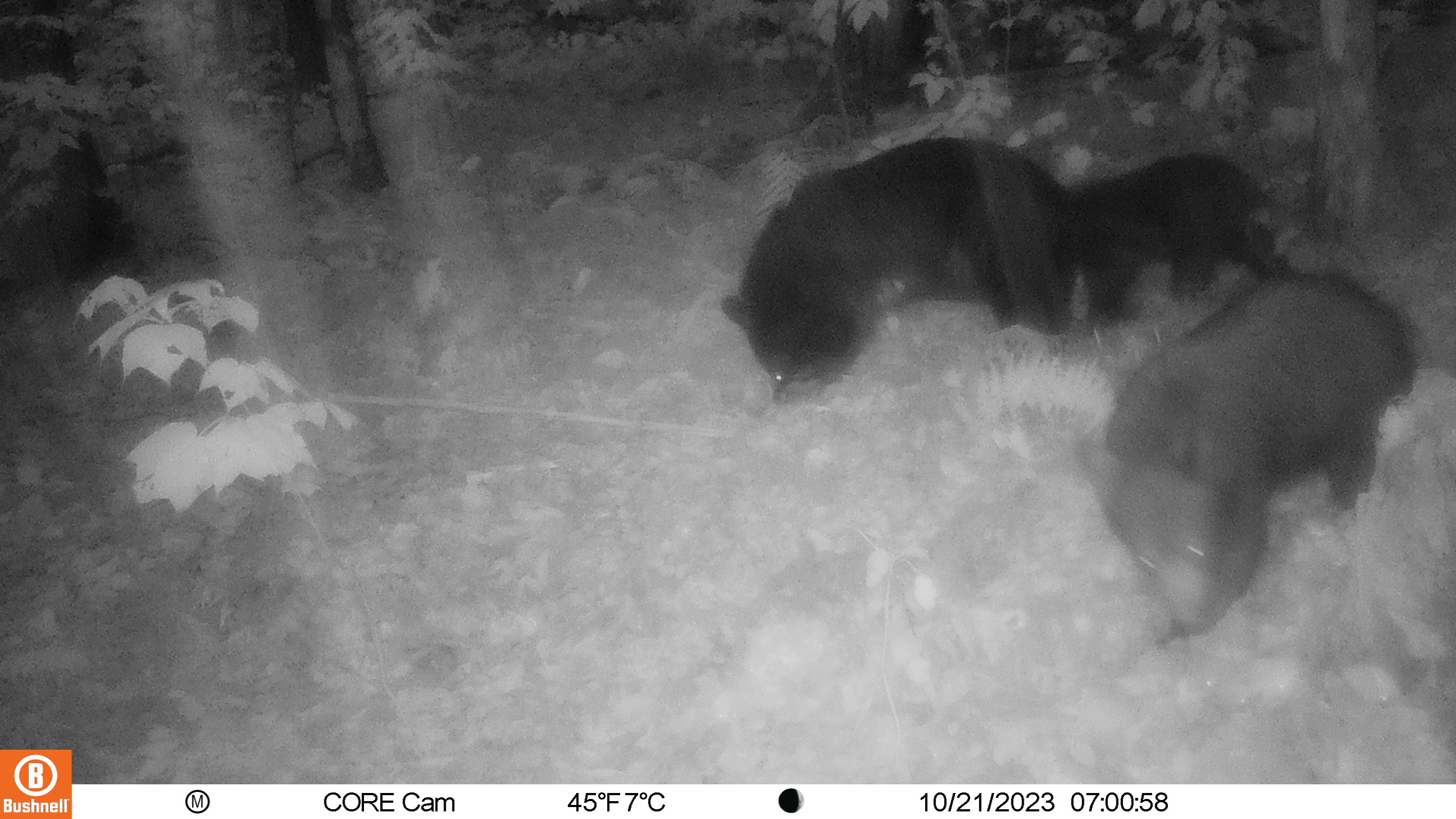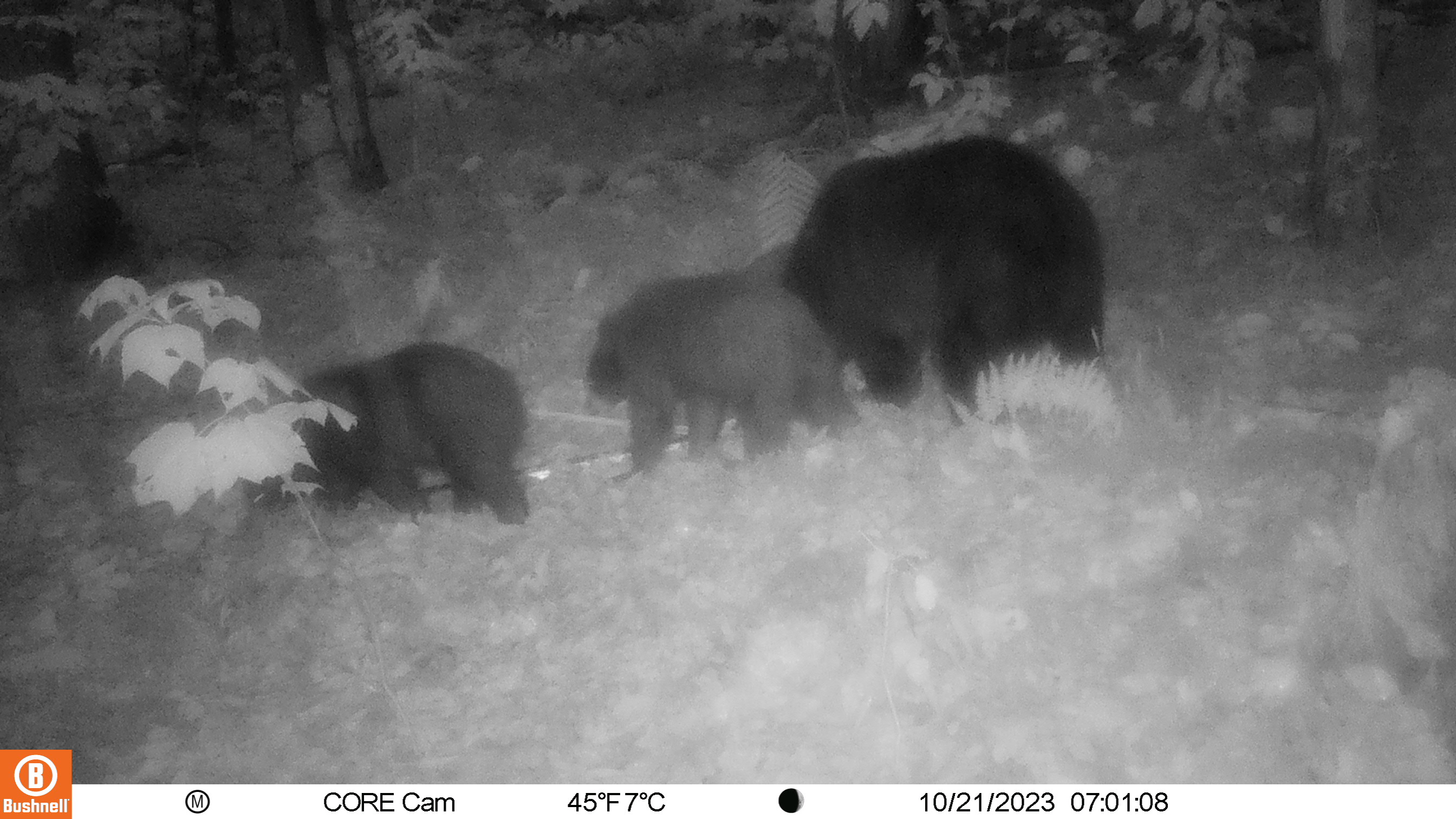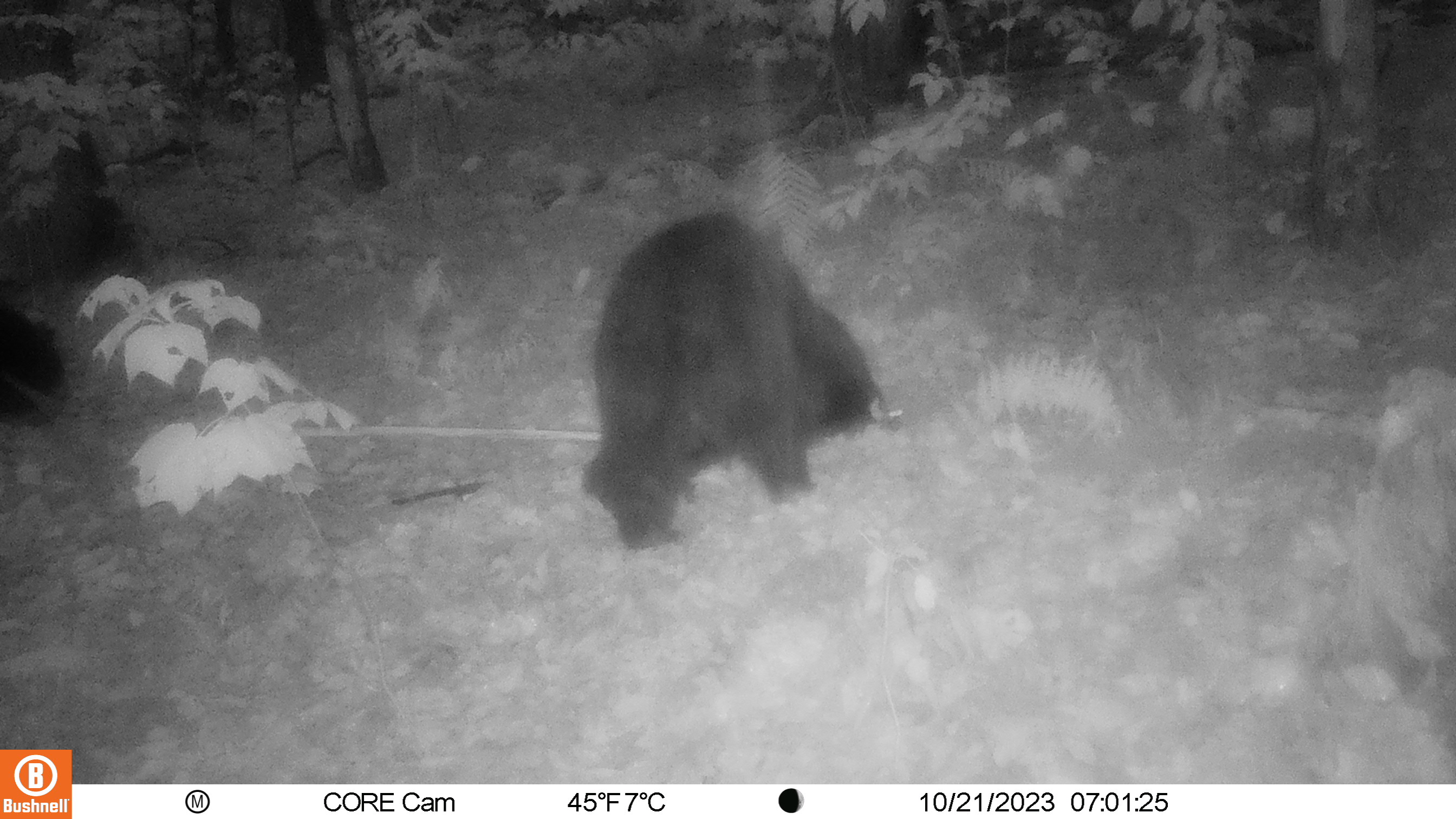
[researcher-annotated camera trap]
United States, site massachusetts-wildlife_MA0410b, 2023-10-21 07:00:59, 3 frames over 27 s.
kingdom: Animalia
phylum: Chordata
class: Mammalia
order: Carnivora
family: Ursidae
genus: Ursus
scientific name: Ursus americanus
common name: black bear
Black bear (Ursus americanus).